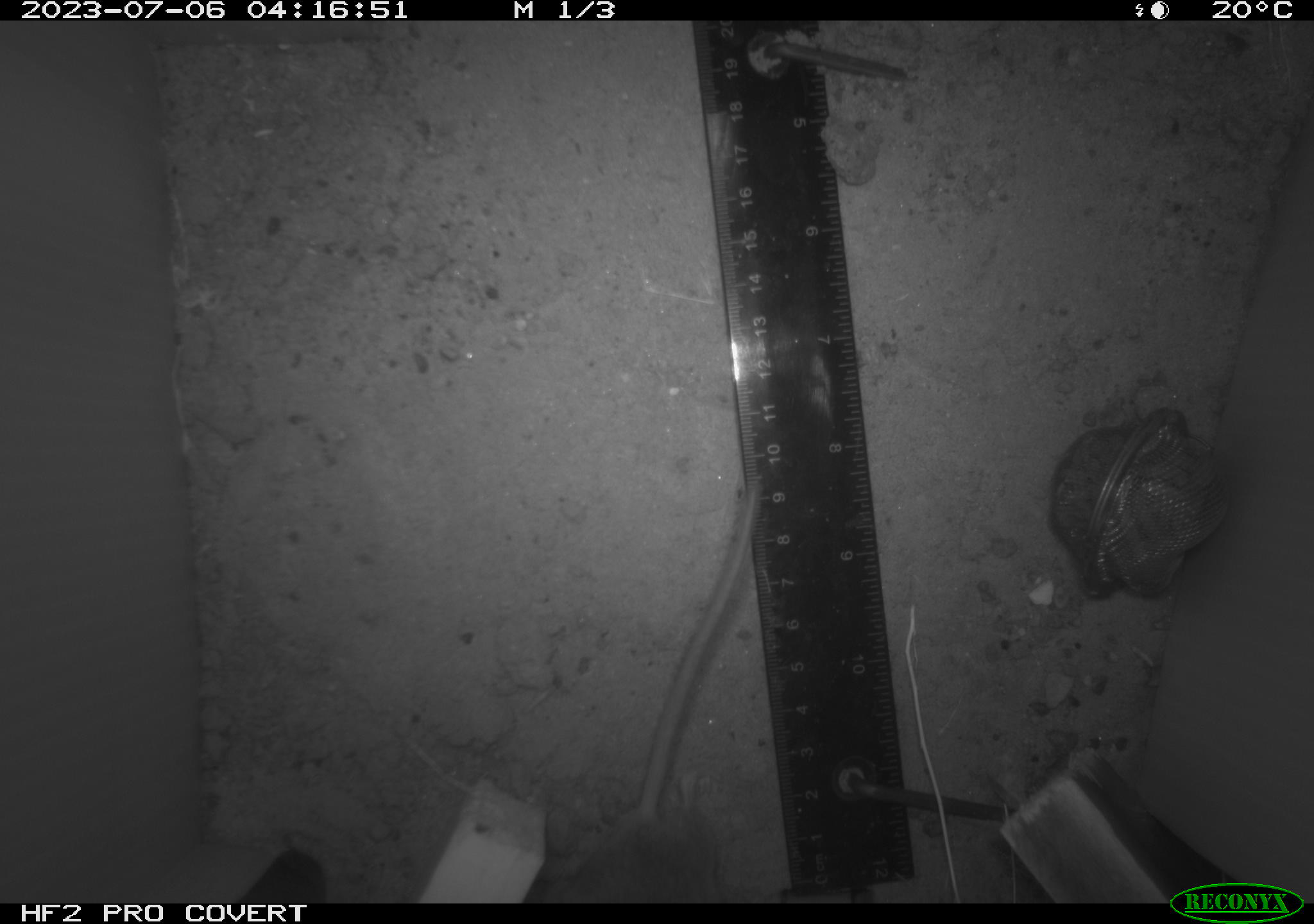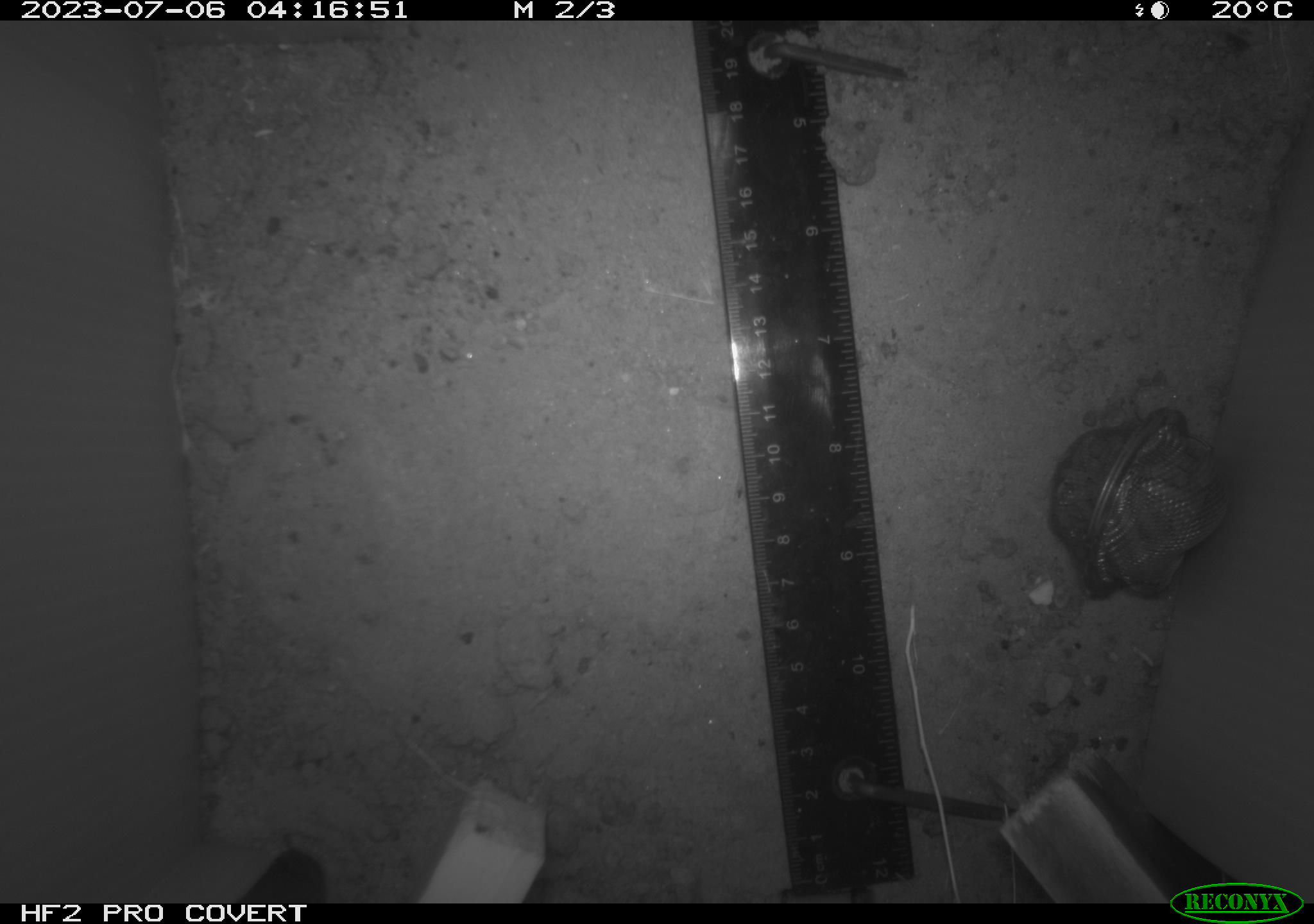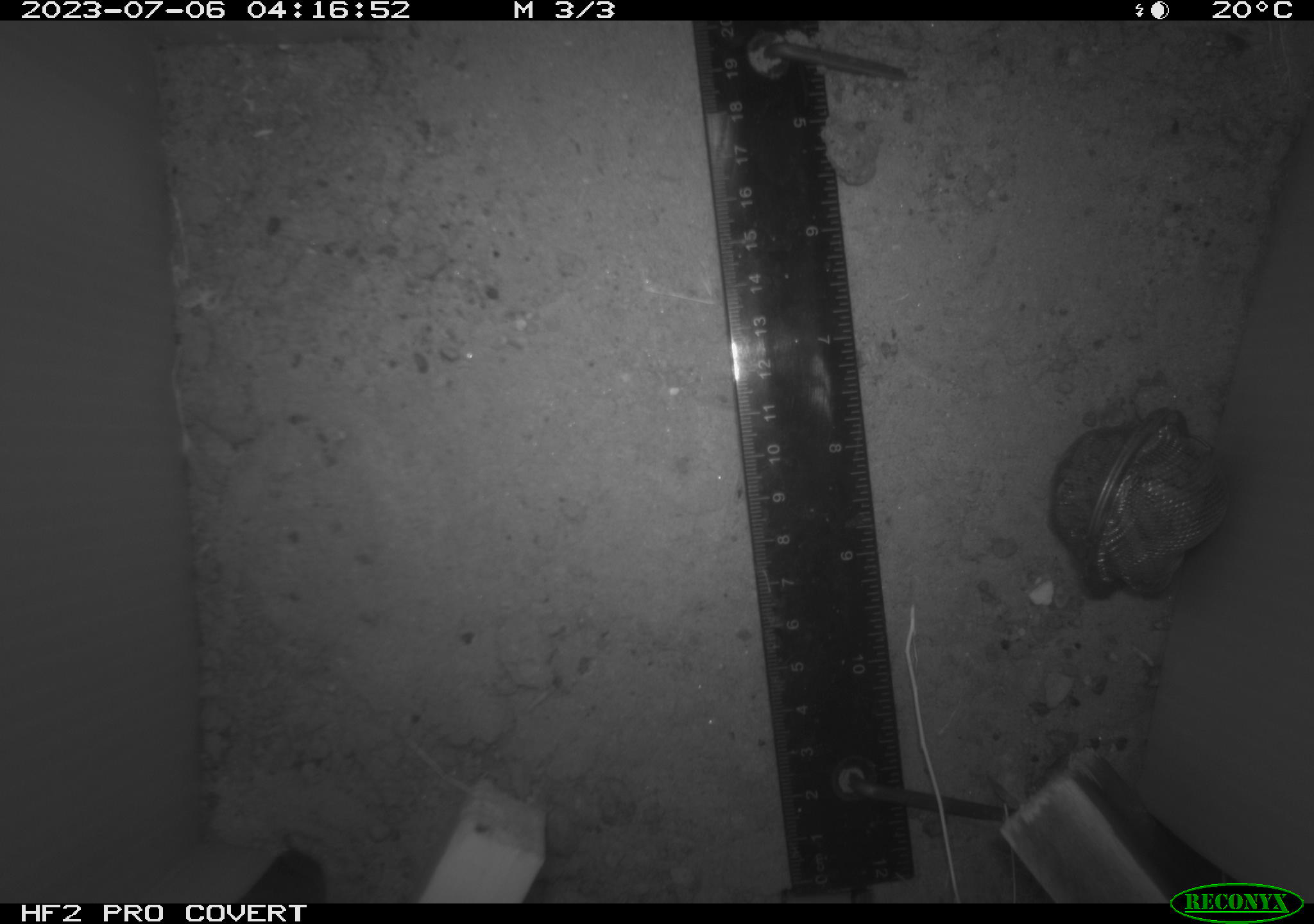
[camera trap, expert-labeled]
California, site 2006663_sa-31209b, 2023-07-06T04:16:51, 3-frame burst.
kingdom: Animalia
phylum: Chordata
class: Mammalia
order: Rodentia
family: Cricetidae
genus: Peromyscus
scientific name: Peromyscus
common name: deer mice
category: peromyscus species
Peromyscus species (deer mice) (Peromyscus).